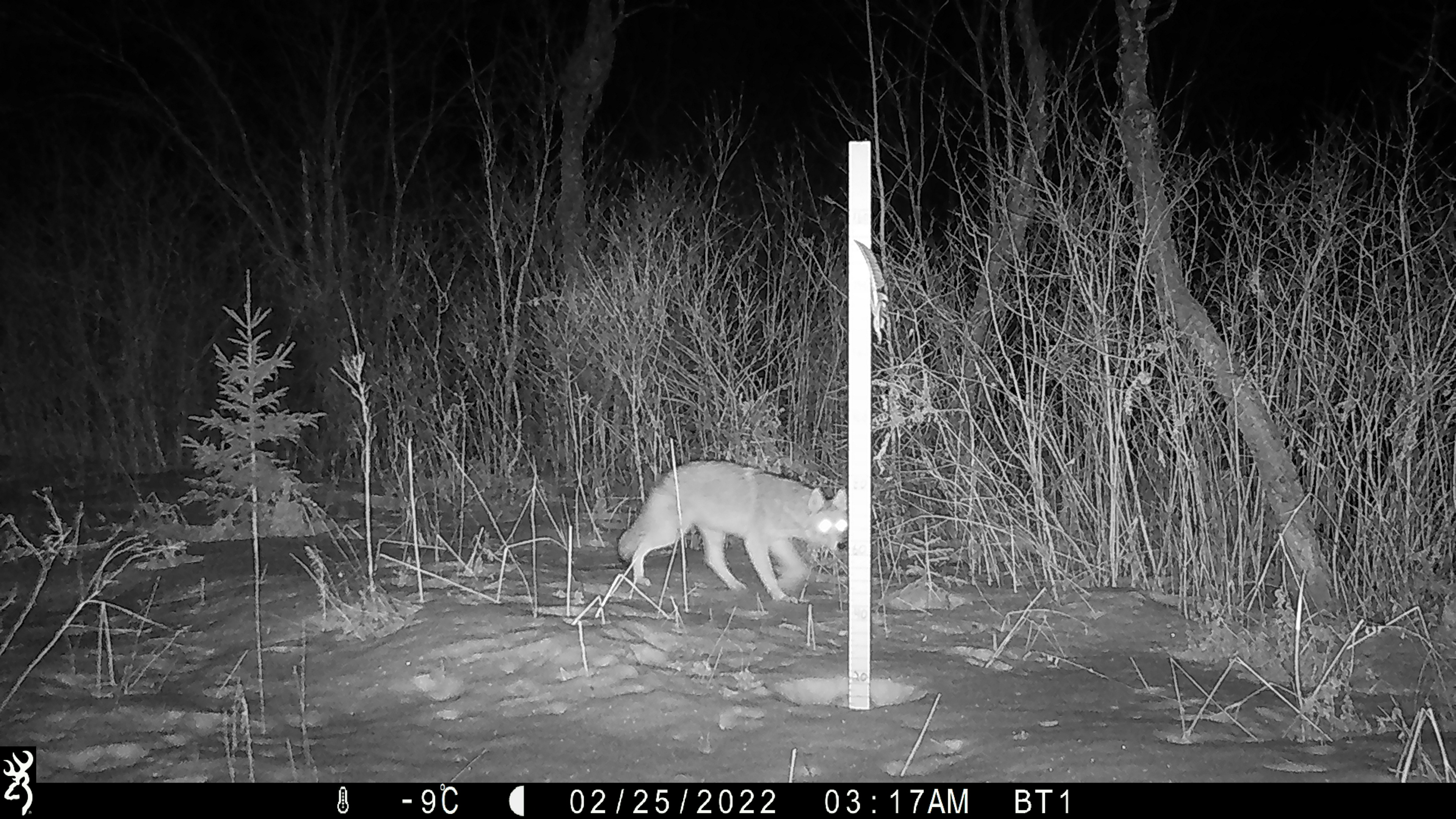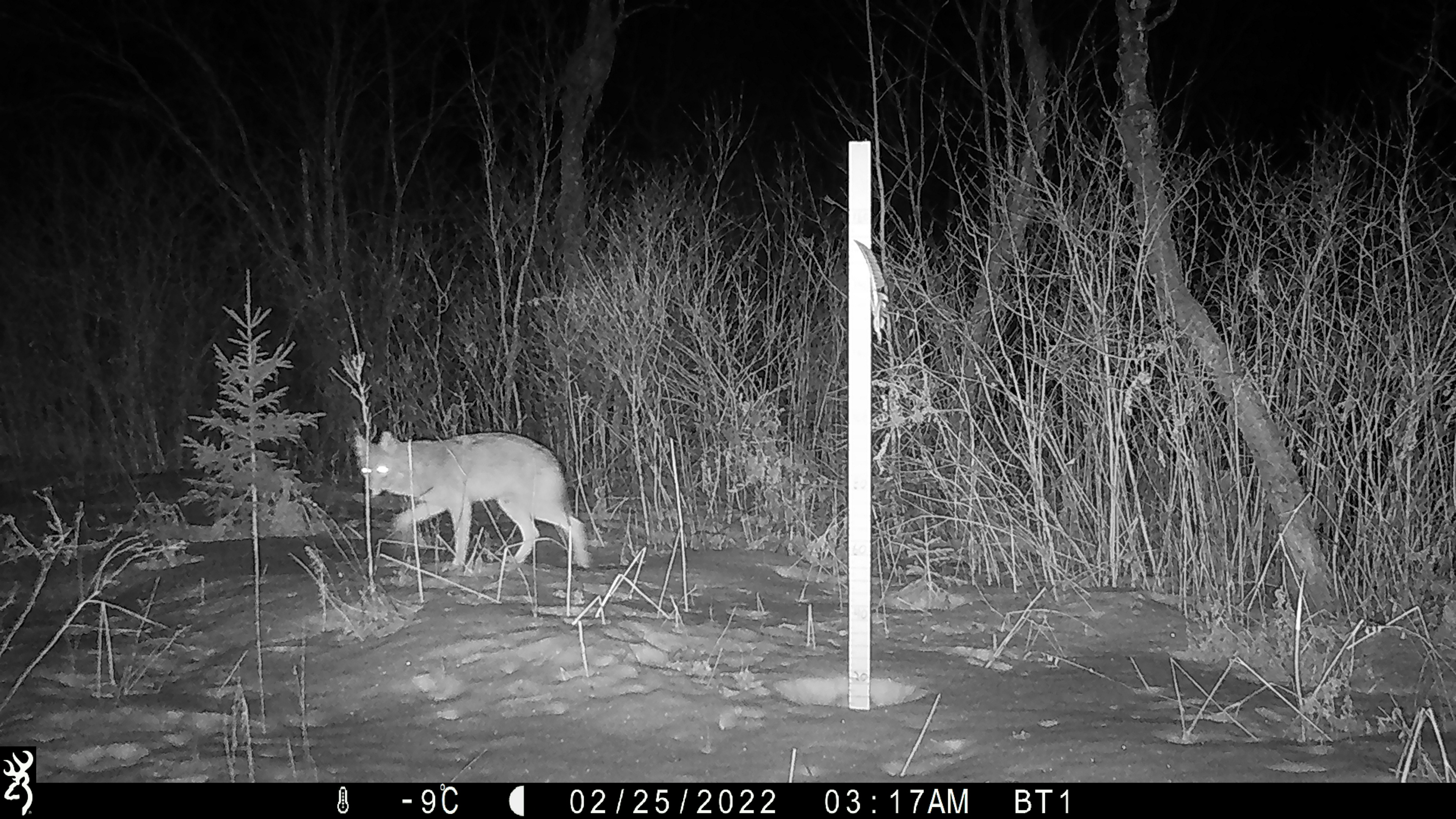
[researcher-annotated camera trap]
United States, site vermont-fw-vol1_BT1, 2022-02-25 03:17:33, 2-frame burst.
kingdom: Animalia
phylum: Chordata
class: Mammalia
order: Carnivora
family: Canidae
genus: Canis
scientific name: Canis latrans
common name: coyote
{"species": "coyote (Canis latrans)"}